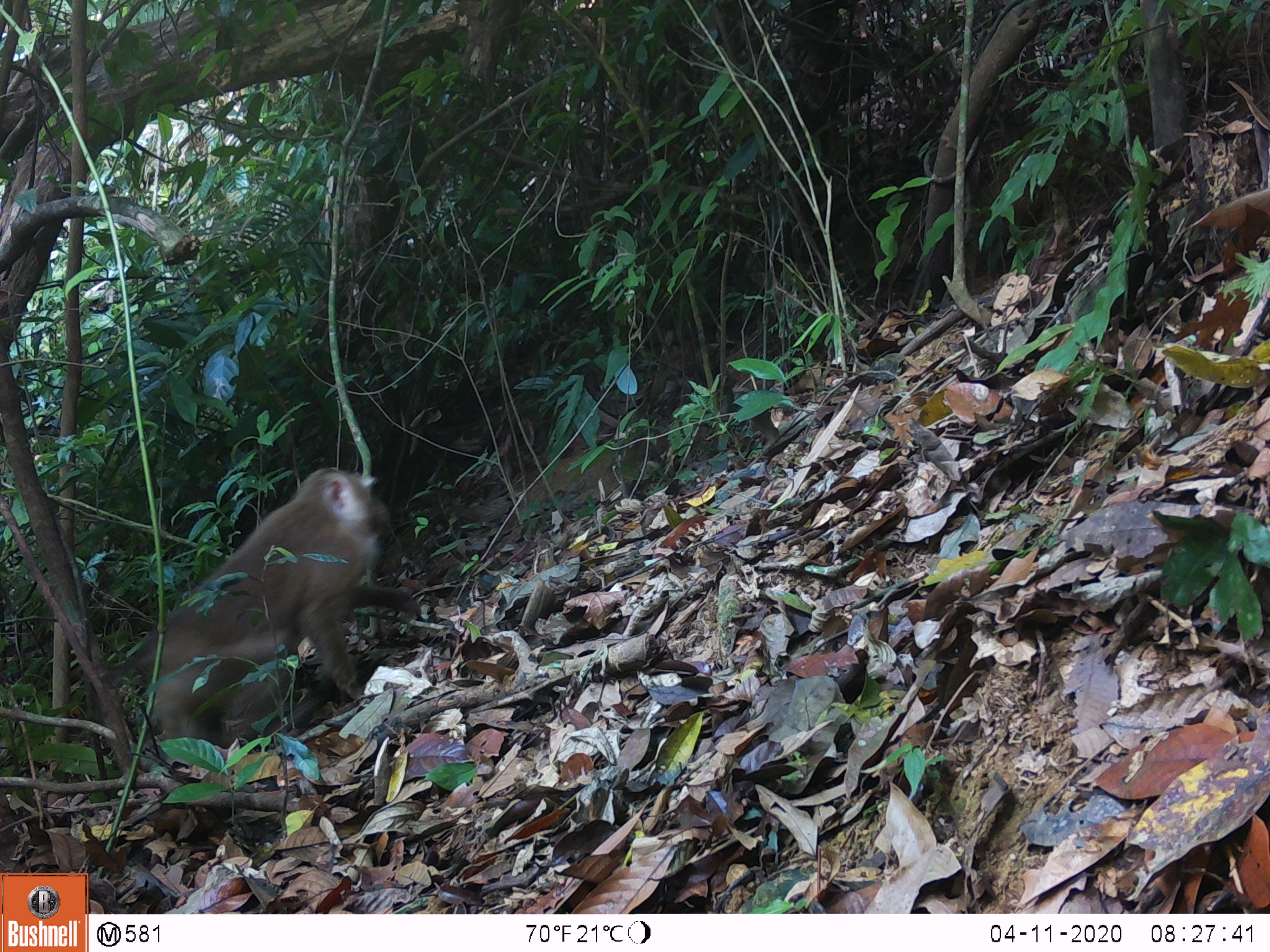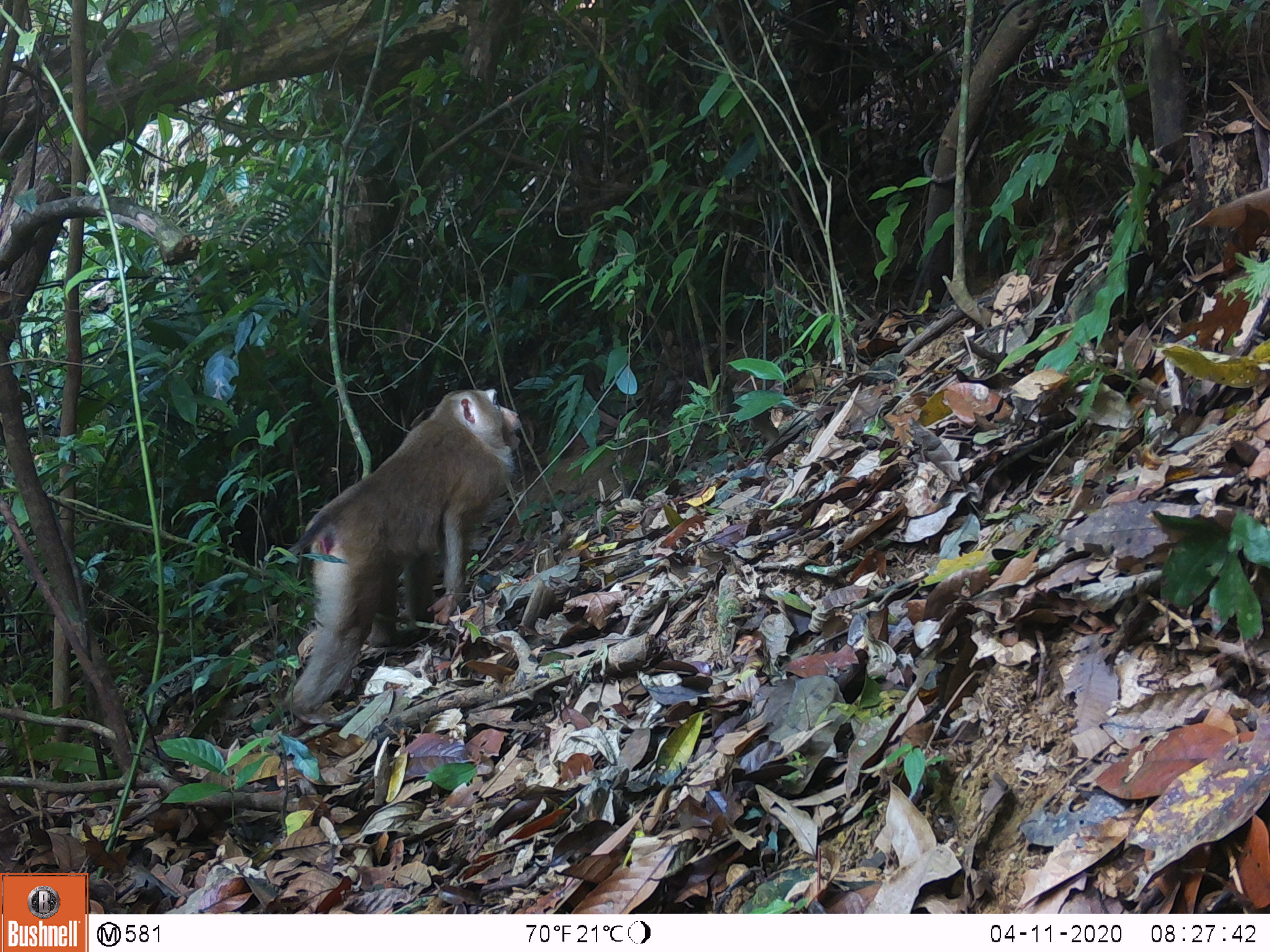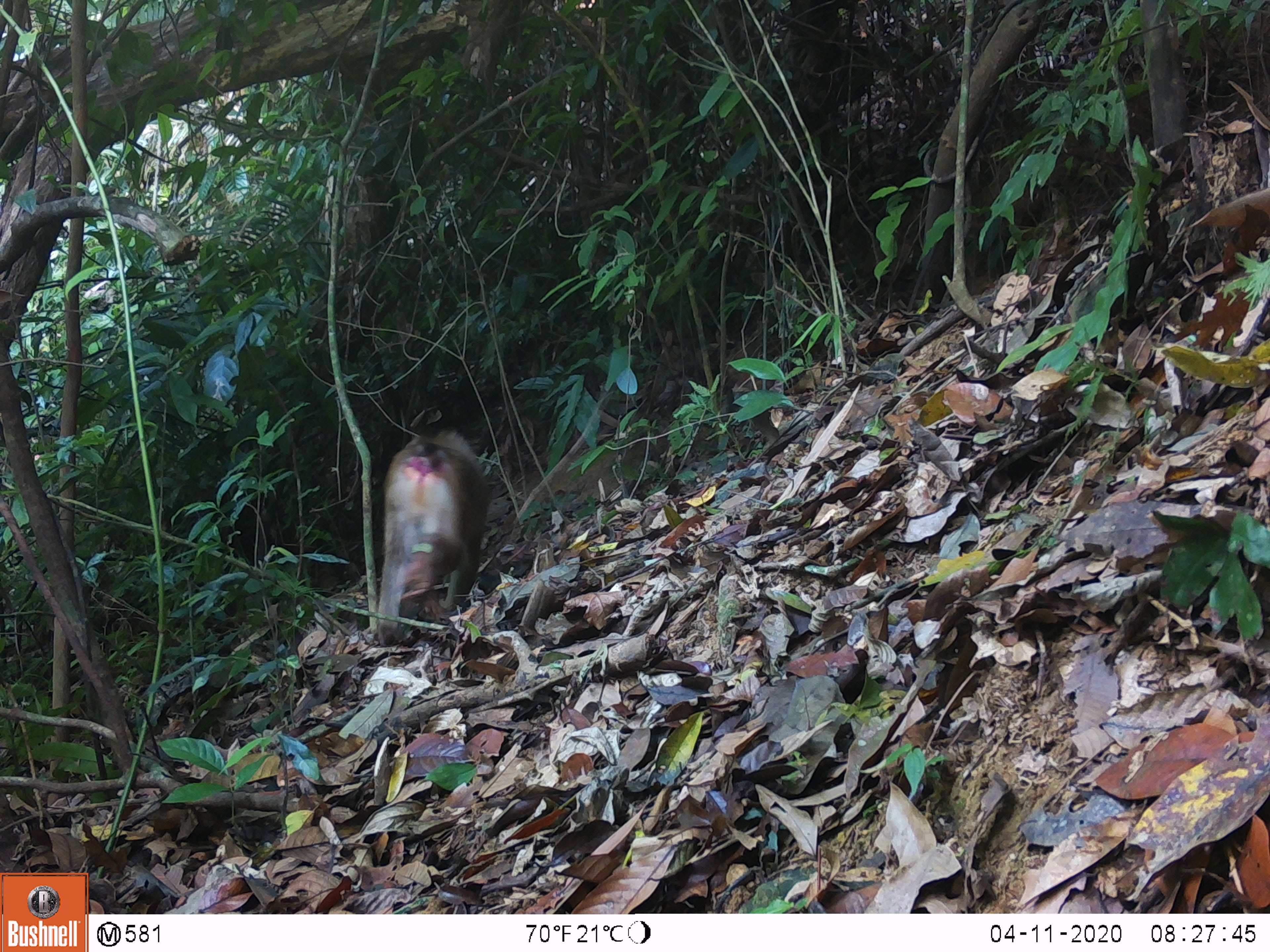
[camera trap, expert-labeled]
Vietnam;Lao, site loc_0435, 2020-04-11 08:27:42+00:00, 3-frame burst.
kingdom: Animalia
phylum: Chordata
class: Mammalia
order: Primates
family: Cercopithecidae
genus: Macaca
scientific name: Macaca nemestrina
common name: pig-tailed macaque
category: pig tailed macaque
Pig tailed macaque (pig-tailed macaque) (Macaca nemestrina). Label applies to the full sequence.